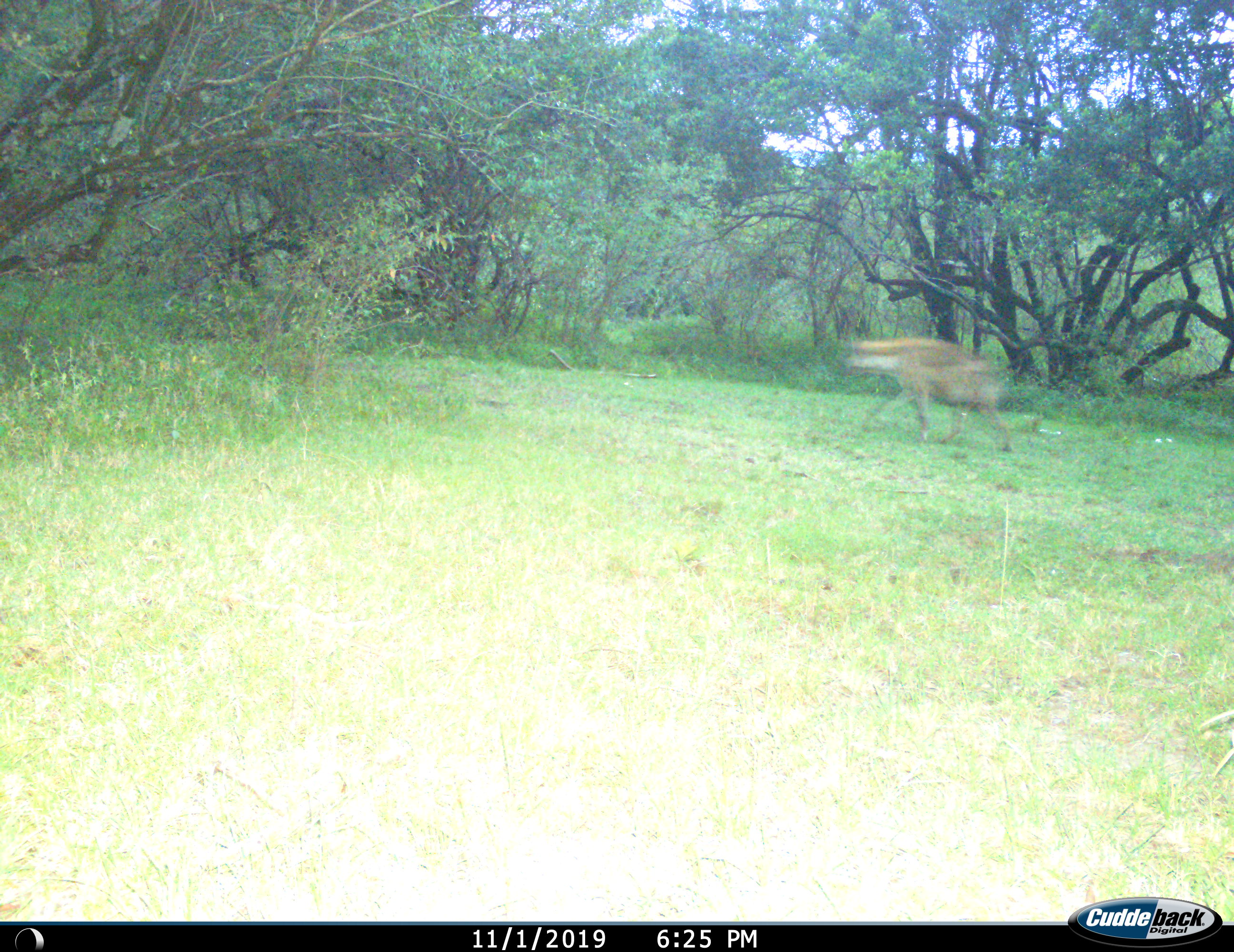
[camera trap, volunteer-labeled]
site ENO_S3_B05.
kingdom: Animalia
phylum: Chordata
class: Mammalia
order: Carnivora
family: Hyaenidae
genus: Crocuta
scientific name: Crocuta crocuta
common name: spotted hyena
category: hyenaspotted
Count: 1.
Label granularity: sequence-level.